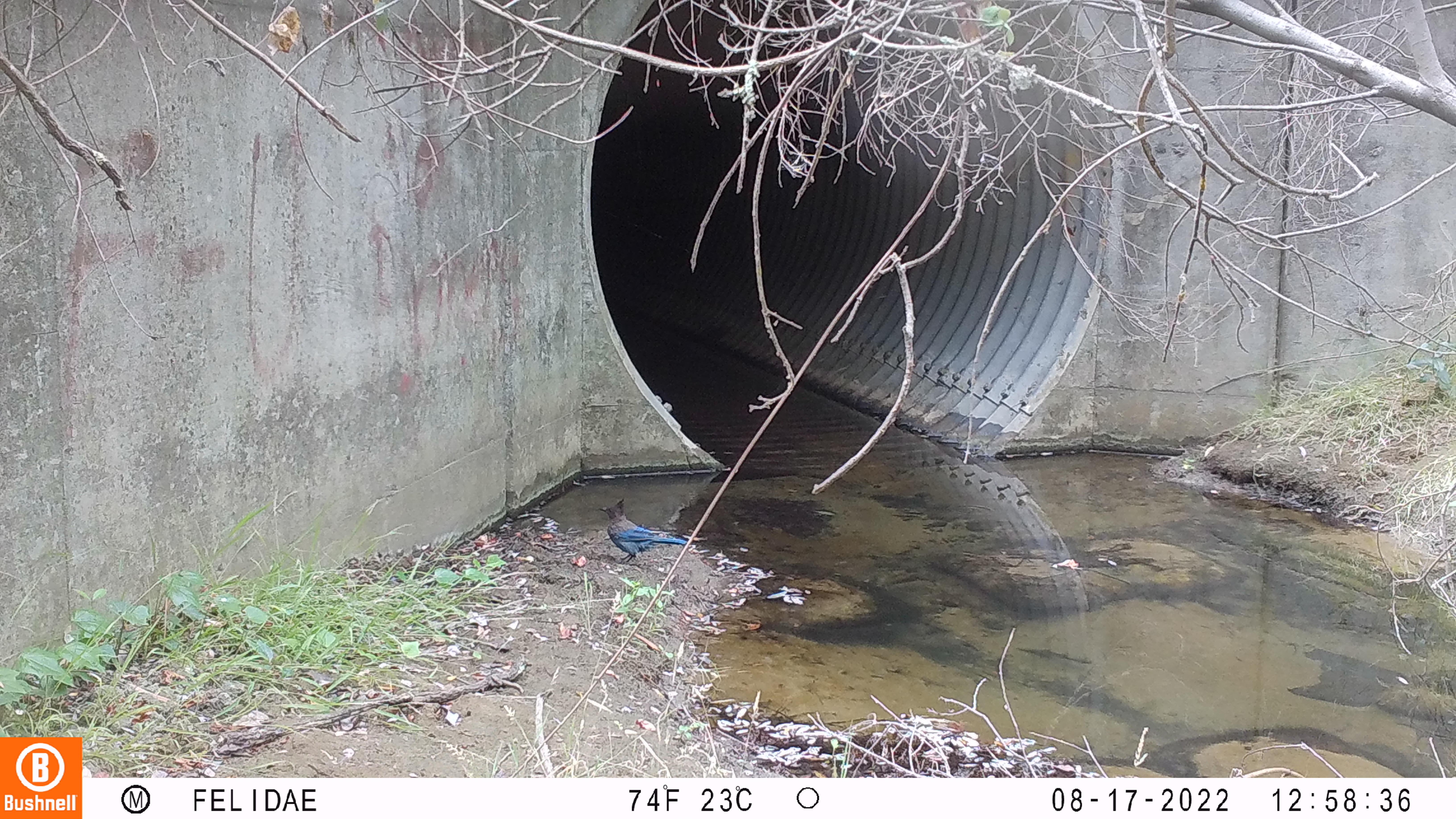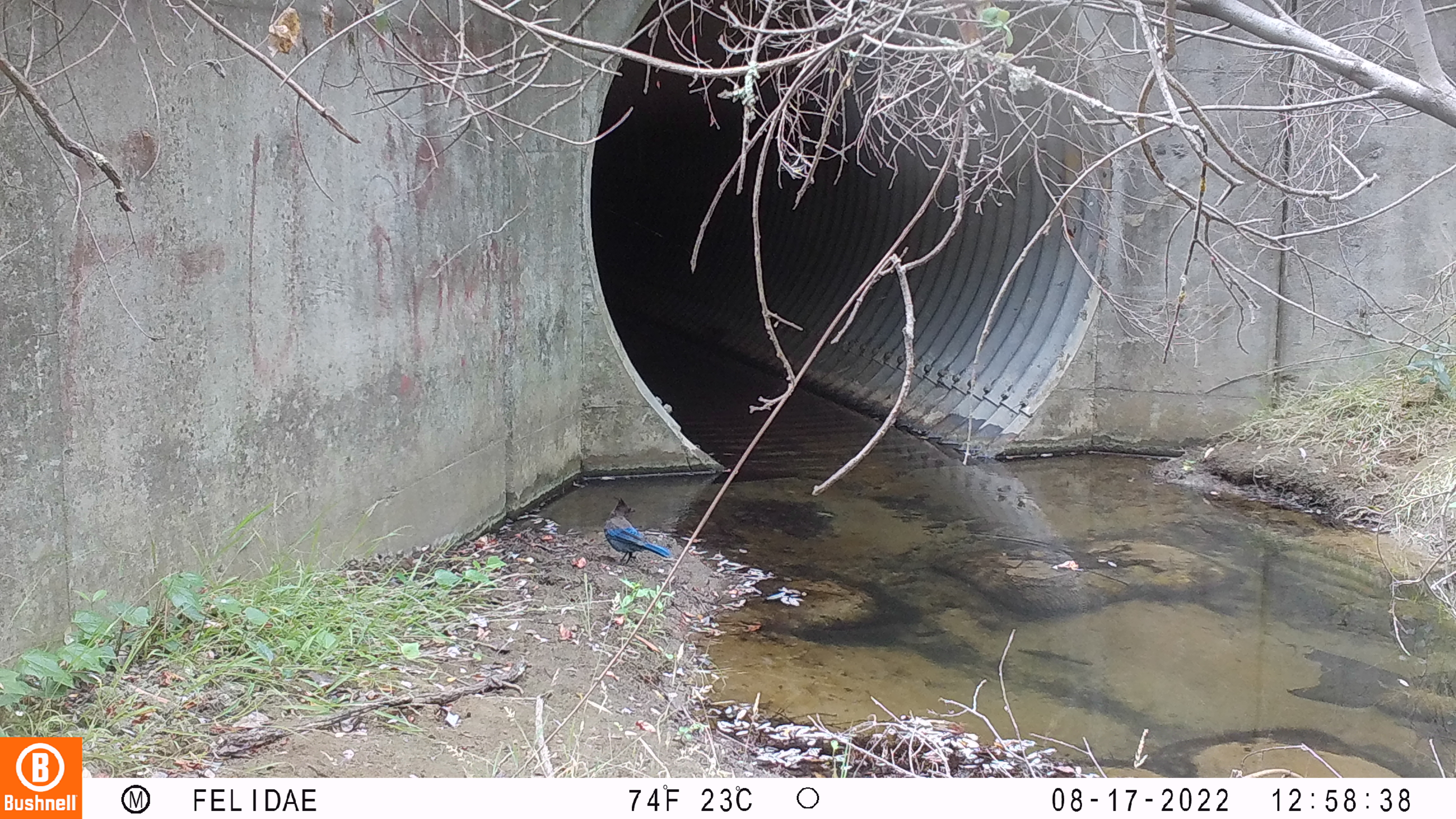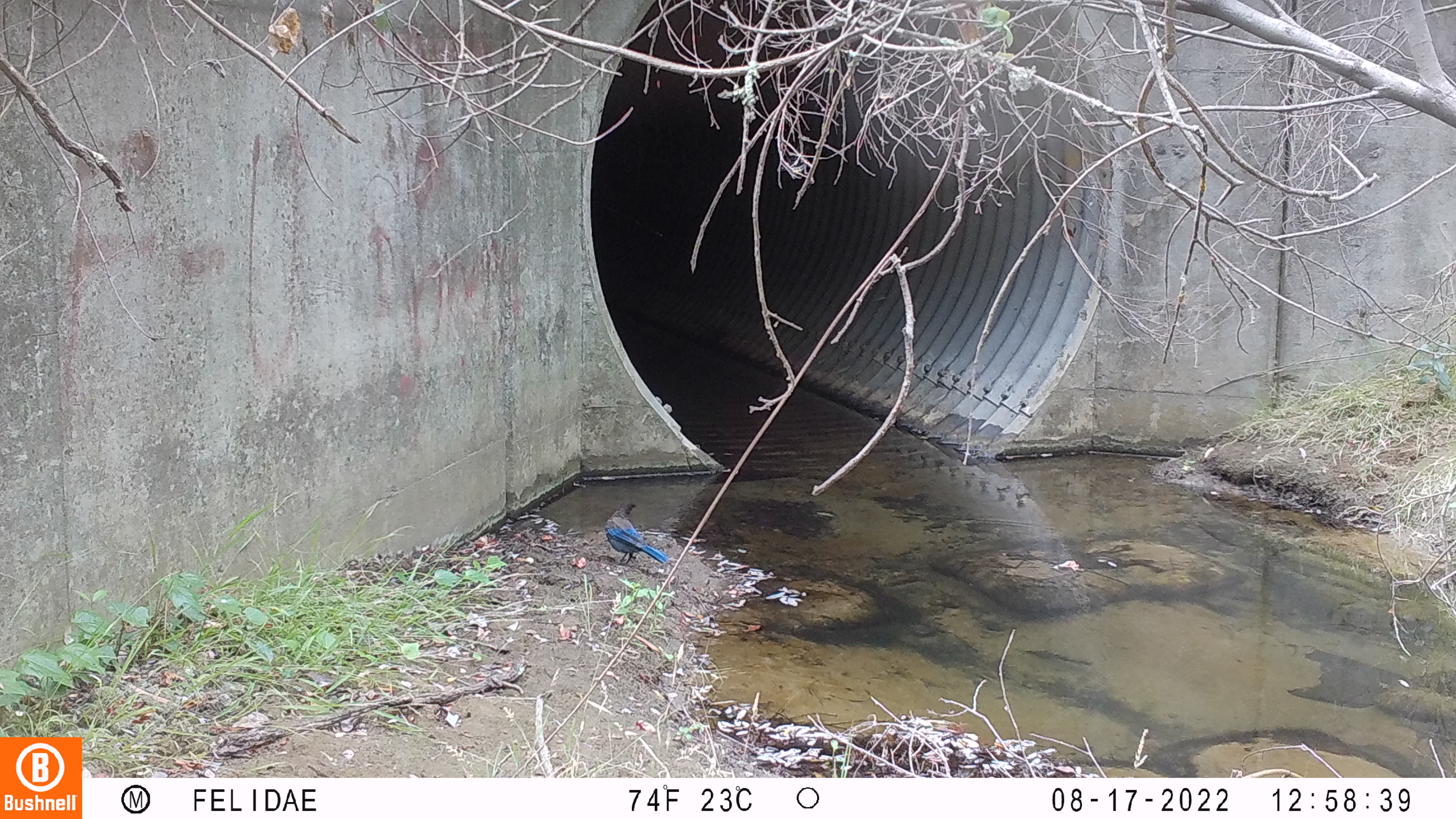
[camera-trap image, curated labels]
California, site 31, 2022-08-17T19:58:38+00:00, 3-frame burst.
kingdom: Animalia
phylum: Chordata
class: Aves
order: Passeriformes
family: Corvidae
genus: Cyanocitta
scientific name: Cyanocitta stelleri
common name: steller's jay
Steller's jay (Cyanocitta stelleri).